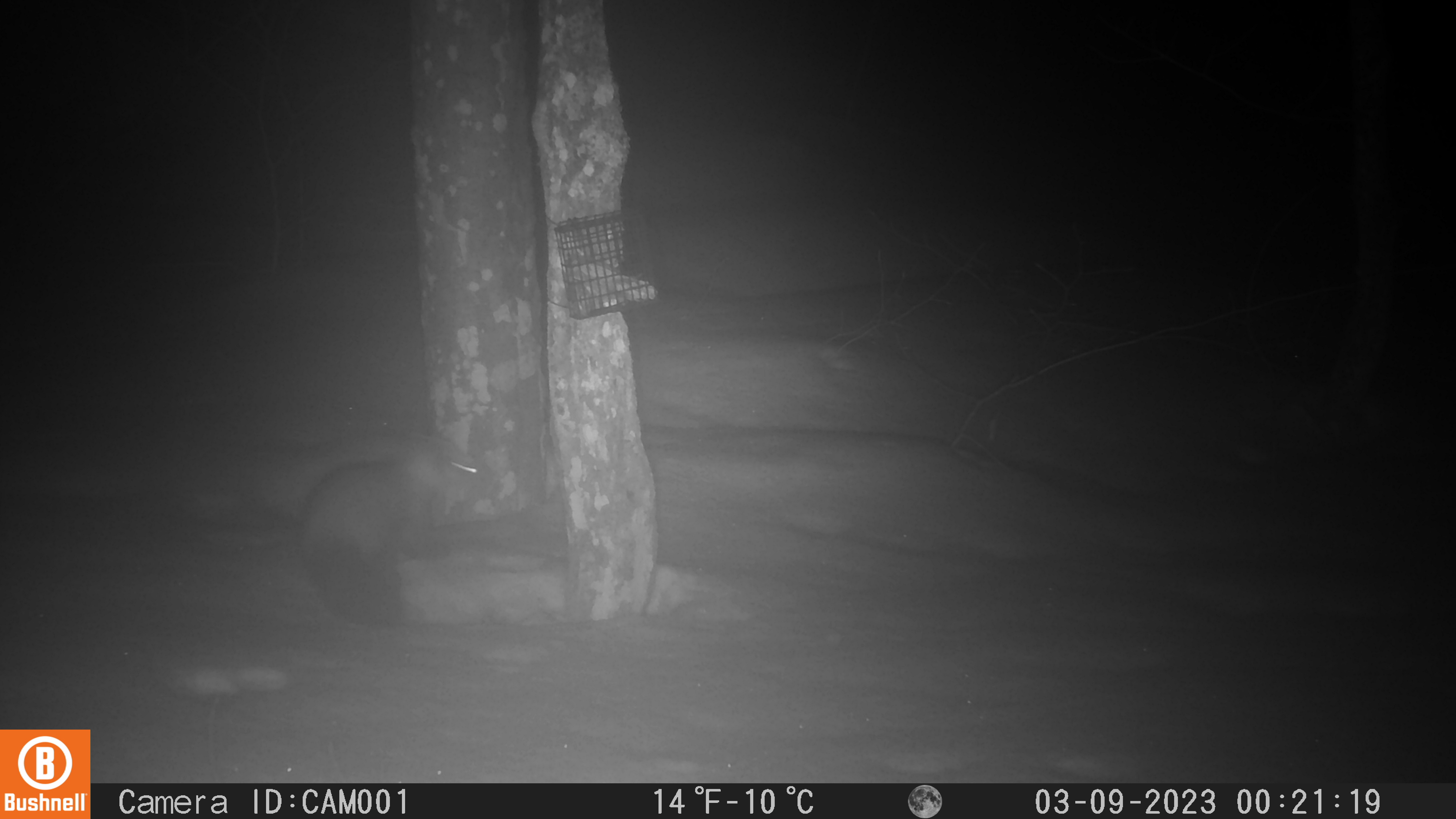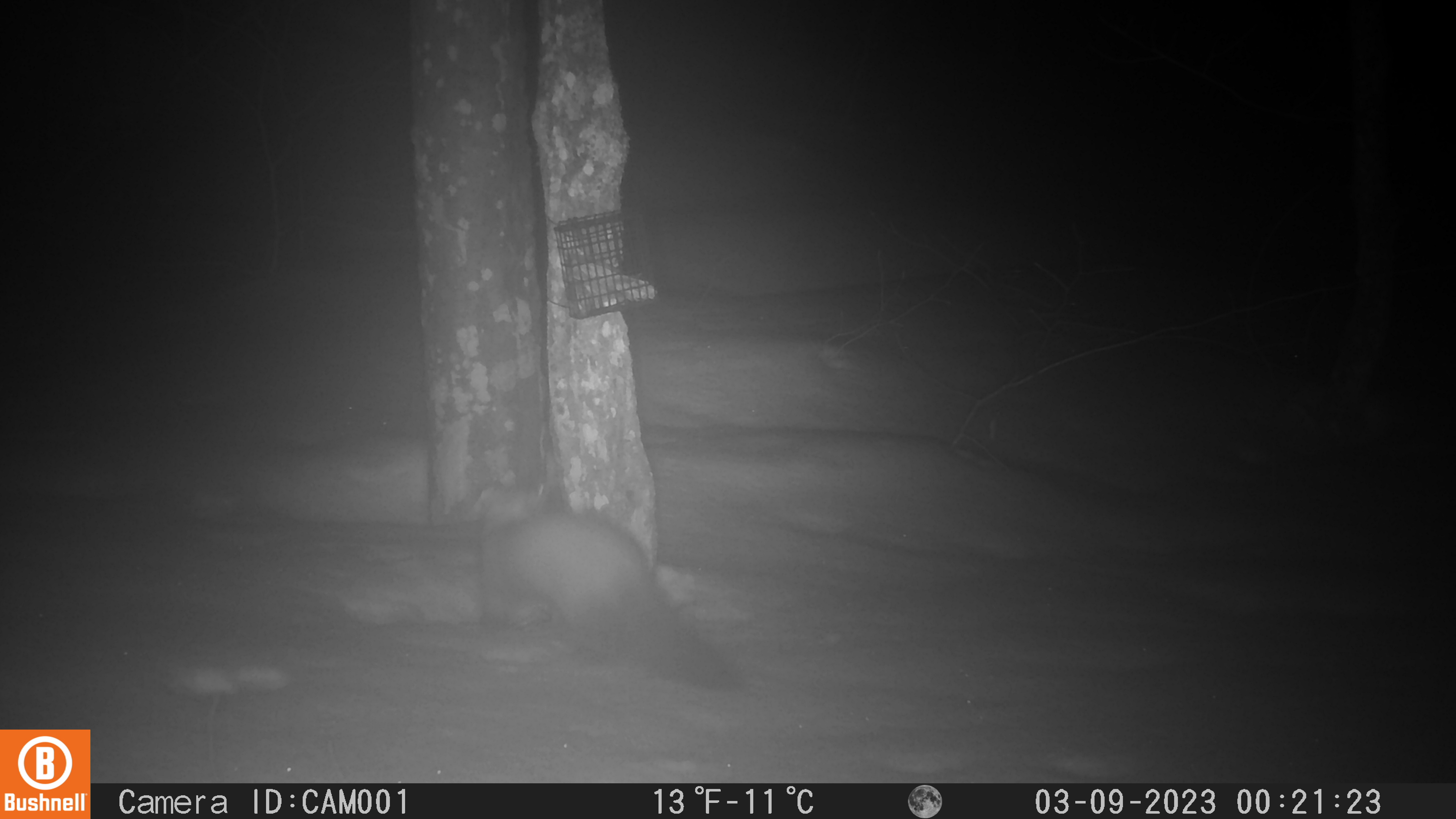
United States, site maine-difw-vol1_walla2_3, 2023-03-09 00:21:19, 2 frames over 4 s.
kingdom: Animalia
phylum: Chordata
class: Mammalia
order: Carnivora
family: Mustelidae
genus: Martes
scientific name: Martes americana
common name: american marten